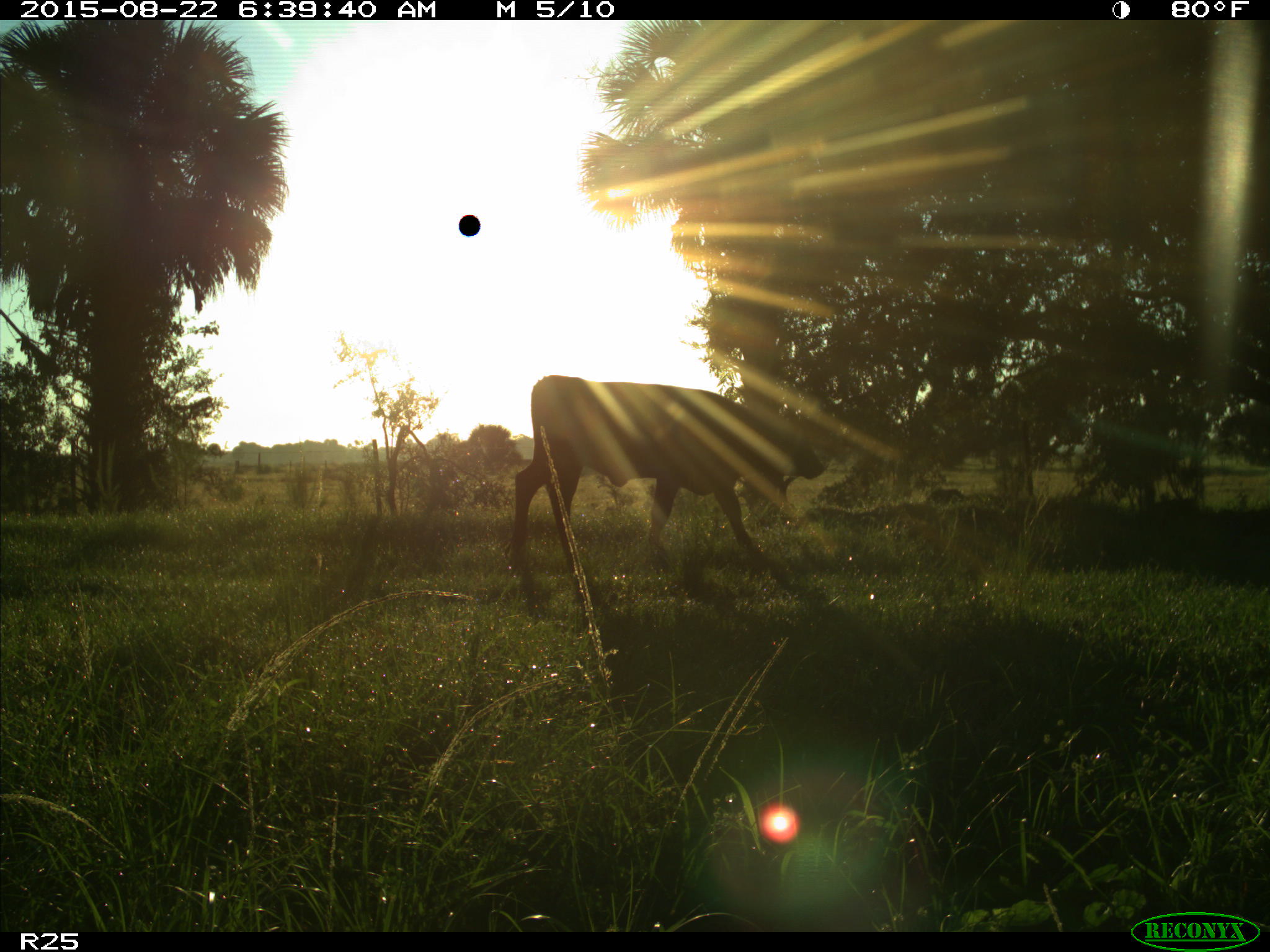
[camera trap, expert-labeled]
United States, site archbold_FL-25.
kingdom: Animalia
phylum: Chordata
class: Mammalia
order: Artiodactyla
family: Bovidae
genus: Bos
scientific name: Bos taurus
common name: domestic cow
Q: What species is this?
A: Bos taurus (domestic cow).